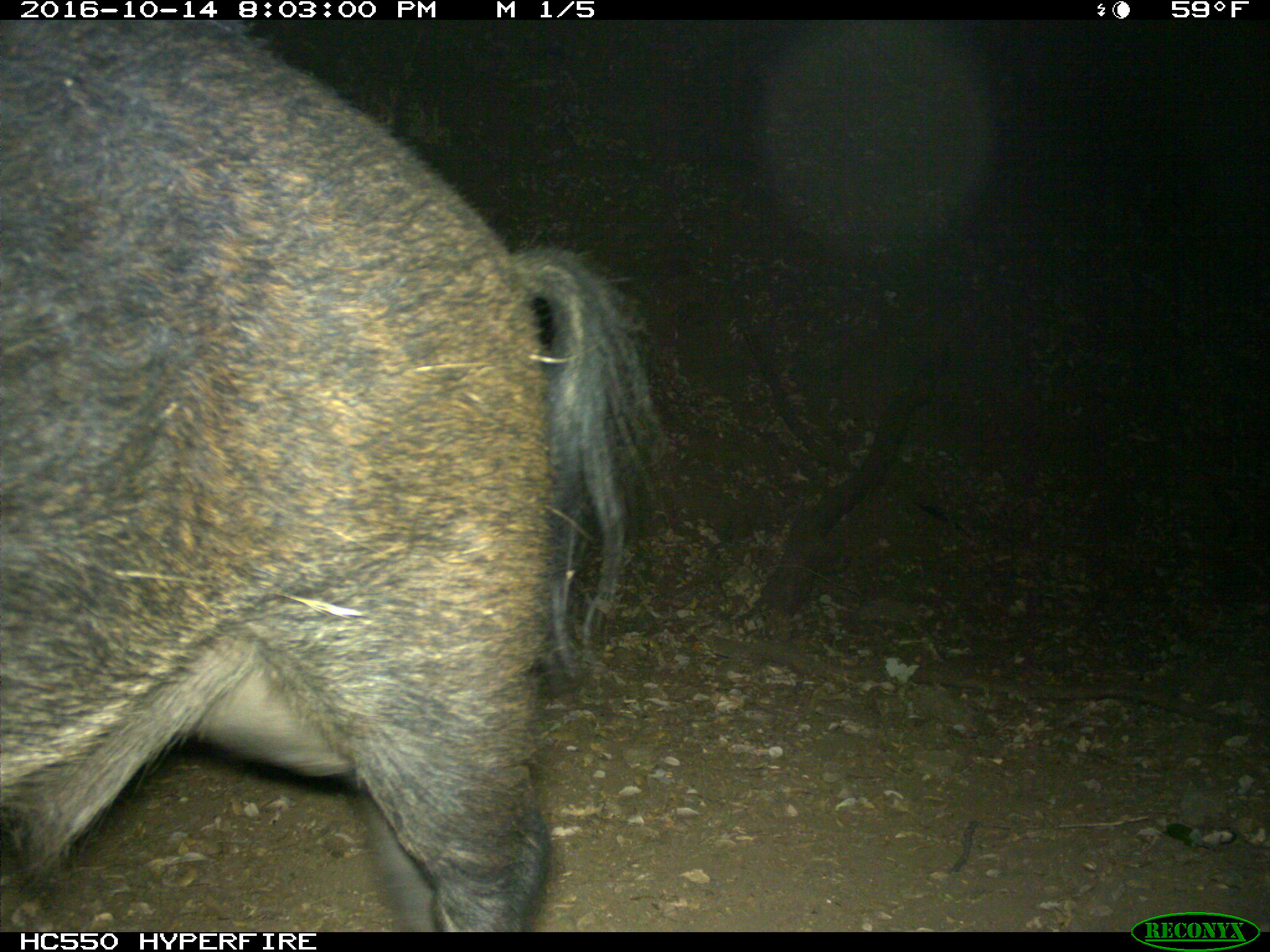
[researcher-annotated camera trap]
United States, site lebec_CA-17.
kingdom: Animalia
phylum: Chordata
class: Mammalia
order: Artiodactyla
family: Suidae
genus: Sus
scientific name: Sus scrofa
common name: wild boar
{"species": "Sus scrofa (wild boar)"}